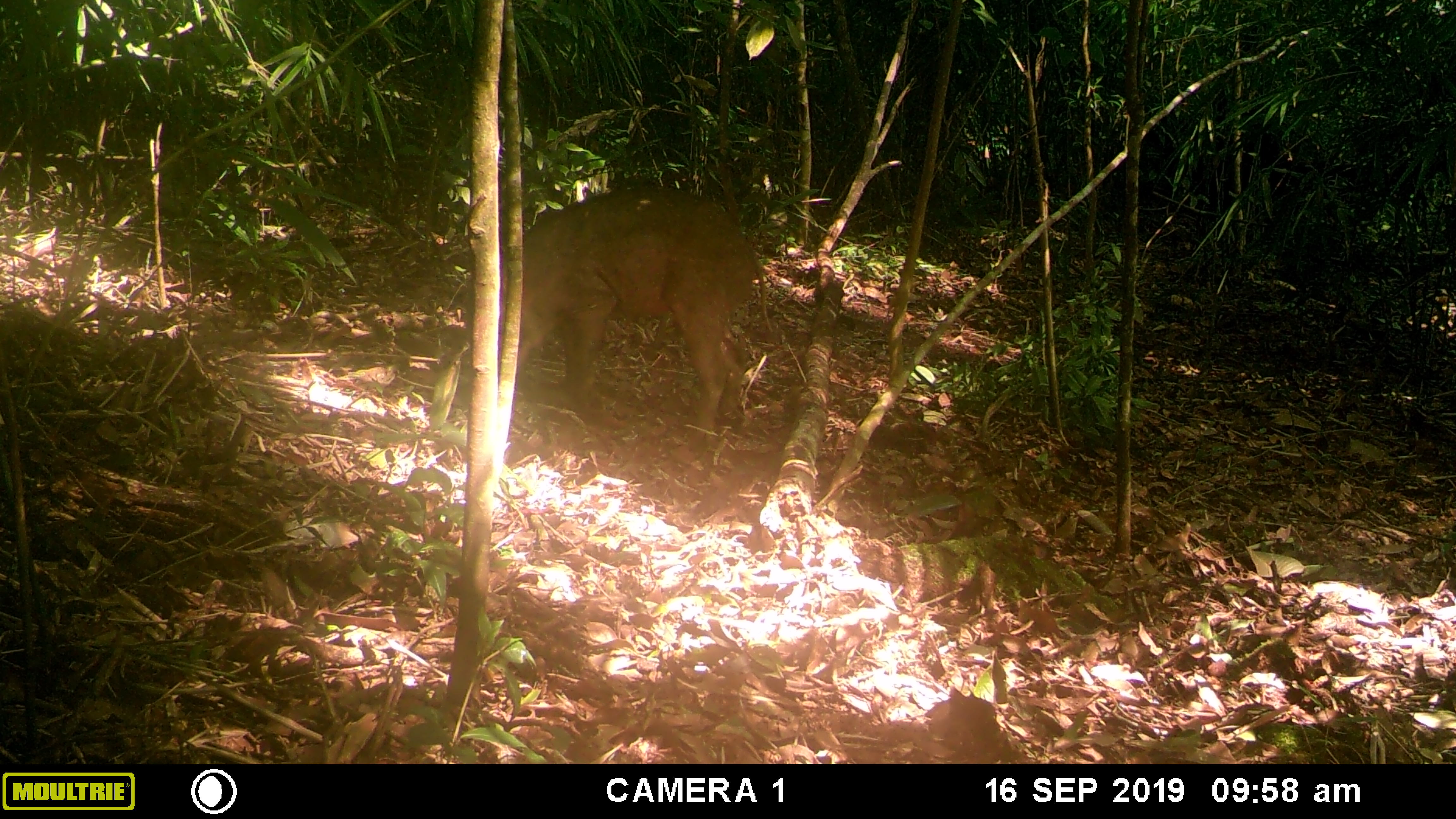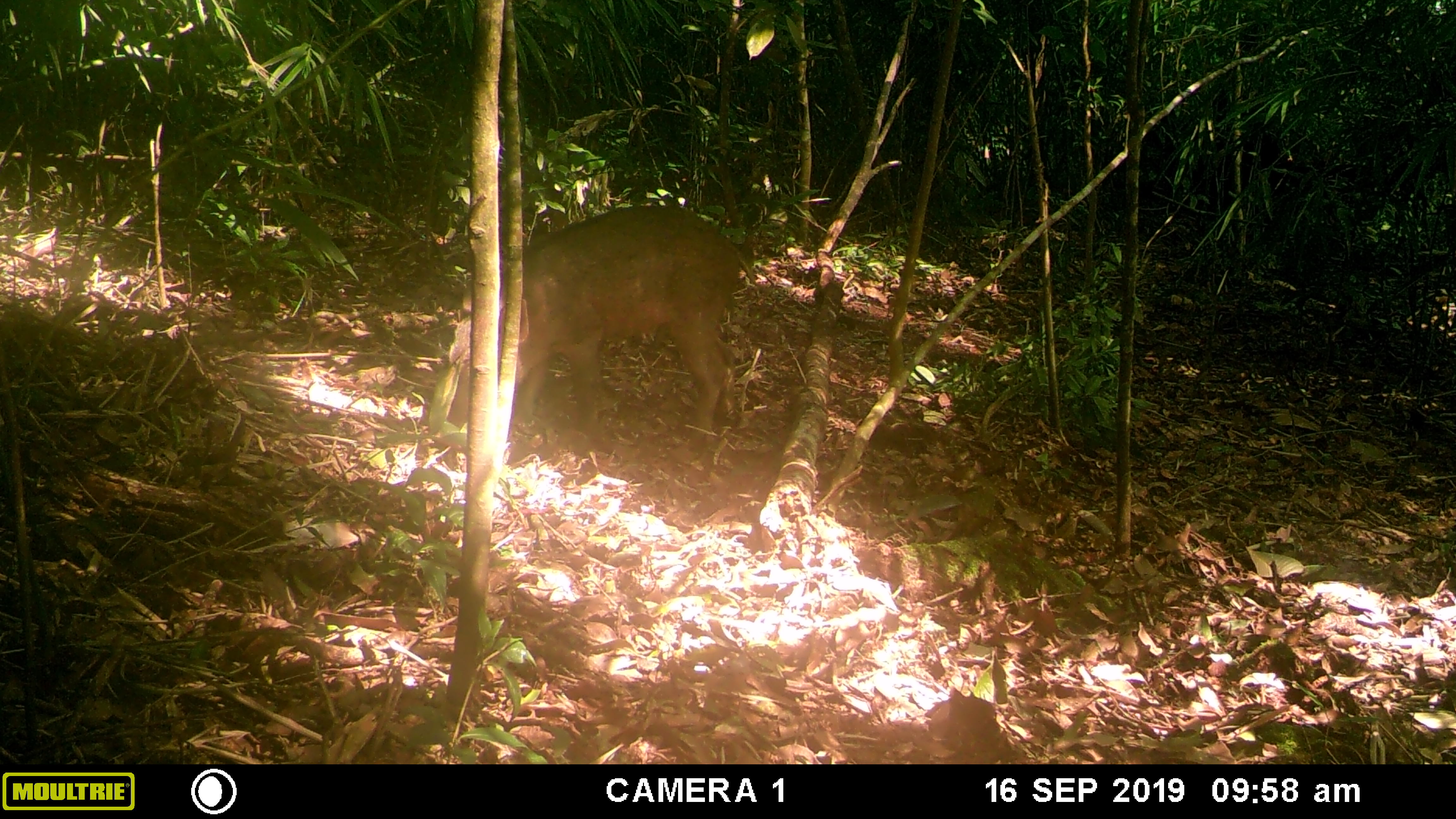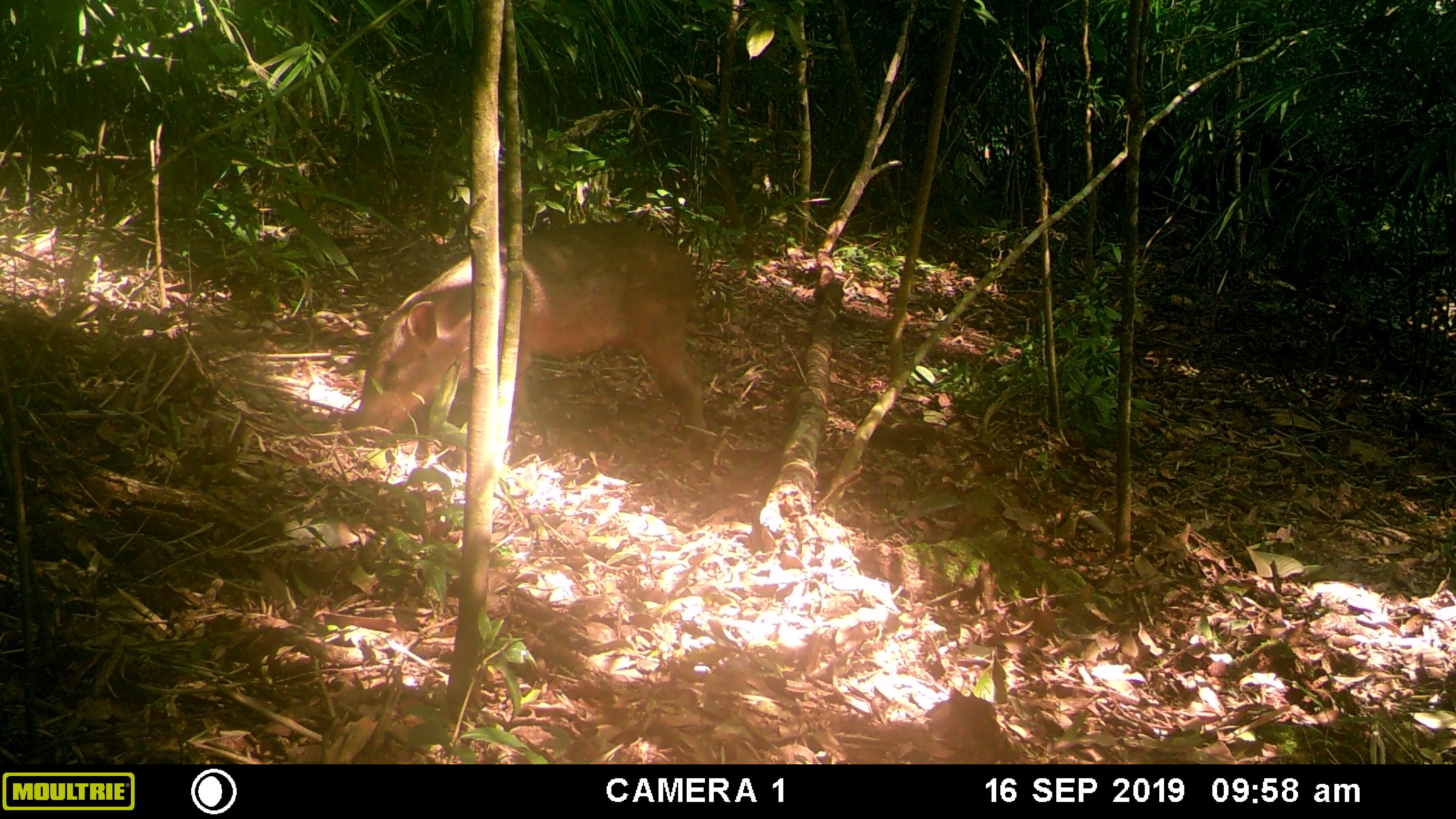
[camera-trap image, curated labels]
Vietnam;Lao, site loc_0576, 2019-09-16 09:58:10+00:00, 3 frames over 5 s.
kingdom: Animalia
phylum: Chordata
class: Mammalia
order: Artiodactyla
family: Suidae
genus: Sus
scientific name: Sus scrofa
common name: eurasian wild pig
Eurasian wild pig (Sus scrofa). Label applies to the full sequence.